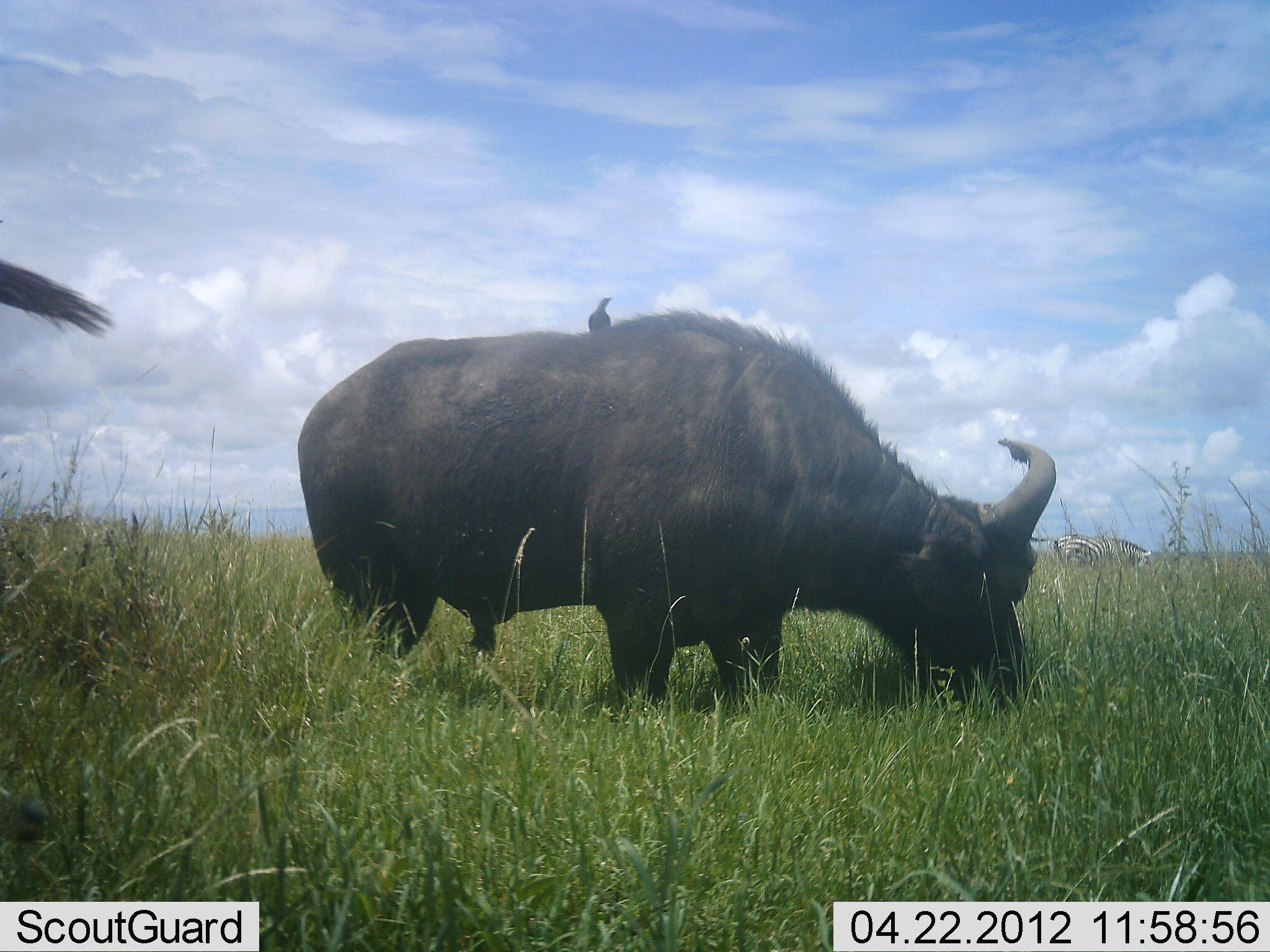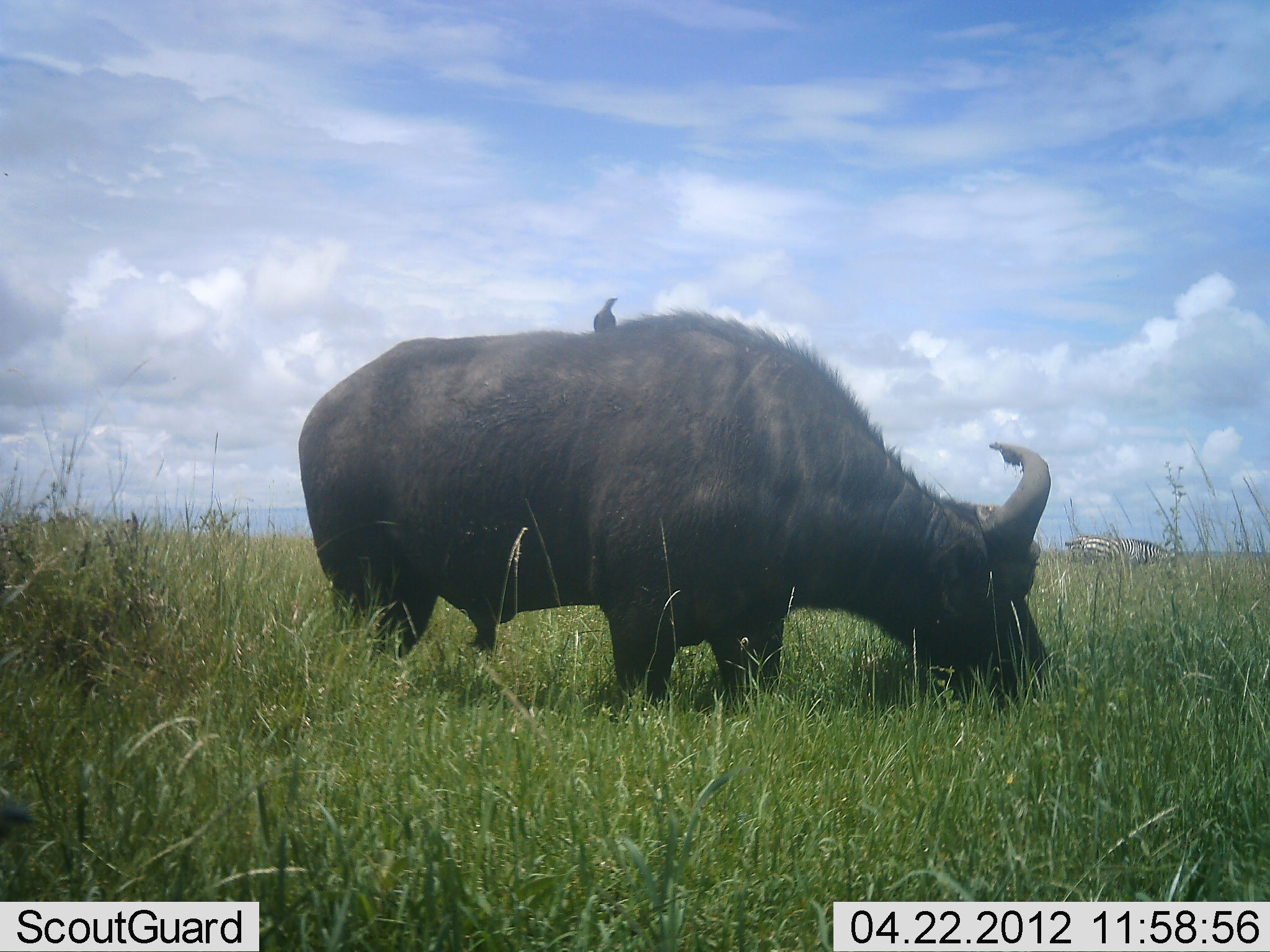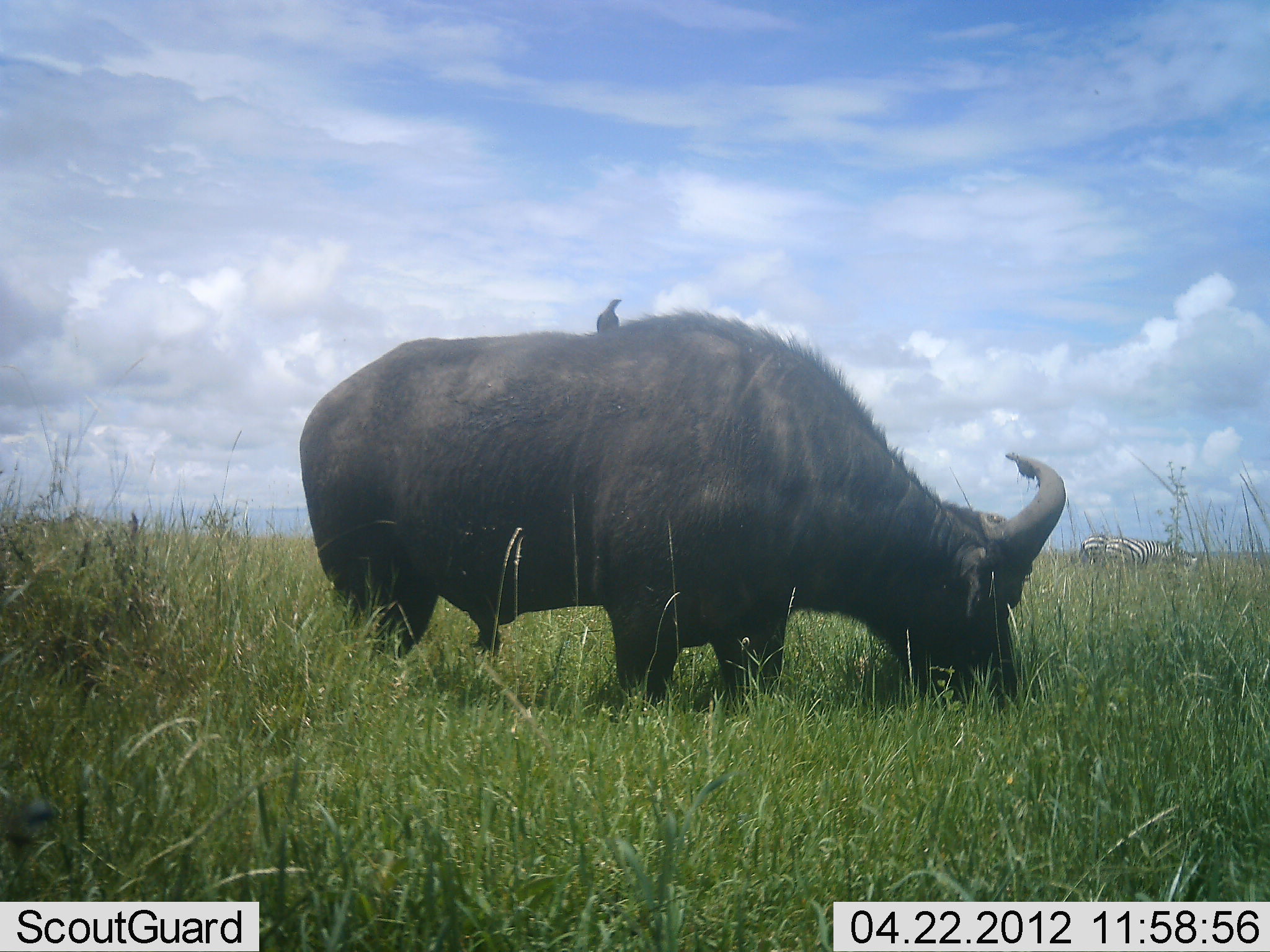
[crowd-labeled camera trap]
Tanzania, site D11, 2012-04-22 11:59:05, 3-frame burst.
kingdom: Animalia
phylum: Chordata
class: Mammalia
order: Artiodactyla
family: Bovidae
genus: Syncerus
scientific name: Syncerus caffer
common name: cape buffalo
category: buffalo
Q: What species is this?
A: Buffalo (cape buffalo) (Syncerus caffer).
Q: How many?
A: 2.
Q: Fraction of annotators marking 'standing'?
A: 25%.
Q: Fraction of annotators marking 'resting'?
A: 4%.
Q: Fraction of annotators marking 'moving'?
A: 7%.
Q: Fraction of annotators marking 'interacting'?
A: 0%.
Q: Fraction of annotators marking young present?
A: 0%.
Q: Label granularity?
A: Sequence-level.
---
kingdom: Animalia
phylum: Chordata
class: Aves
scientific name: Aves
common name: bird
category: otherbird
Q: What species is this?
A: Otherbird (bird) (Aves).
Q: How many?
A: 1.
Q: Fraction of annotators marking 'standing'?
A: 76%.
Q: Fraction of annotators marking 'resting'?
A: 24%.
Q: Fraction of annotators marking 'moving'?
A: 5%.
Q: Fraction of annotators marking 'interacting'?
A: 0%.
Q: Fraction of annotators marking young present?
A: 0%.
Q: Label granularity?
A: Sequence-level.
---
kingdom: Animalia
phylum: Chordata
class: Mammalia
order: Perissodactyla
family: Equidae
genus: Equus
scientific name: Equus quagga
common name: plains zebra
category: zebra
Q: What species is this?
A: Zebra (plains zebra) (Equus quagga).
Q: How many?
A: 1.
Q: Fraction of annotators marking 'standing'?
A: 10%.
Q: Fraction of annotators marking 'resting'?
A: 0%.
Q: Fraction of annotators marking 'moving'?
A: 38%.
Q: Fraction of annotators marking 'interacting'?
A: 0%.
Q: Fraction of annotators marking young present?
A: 0%.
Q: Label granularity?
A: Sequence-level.